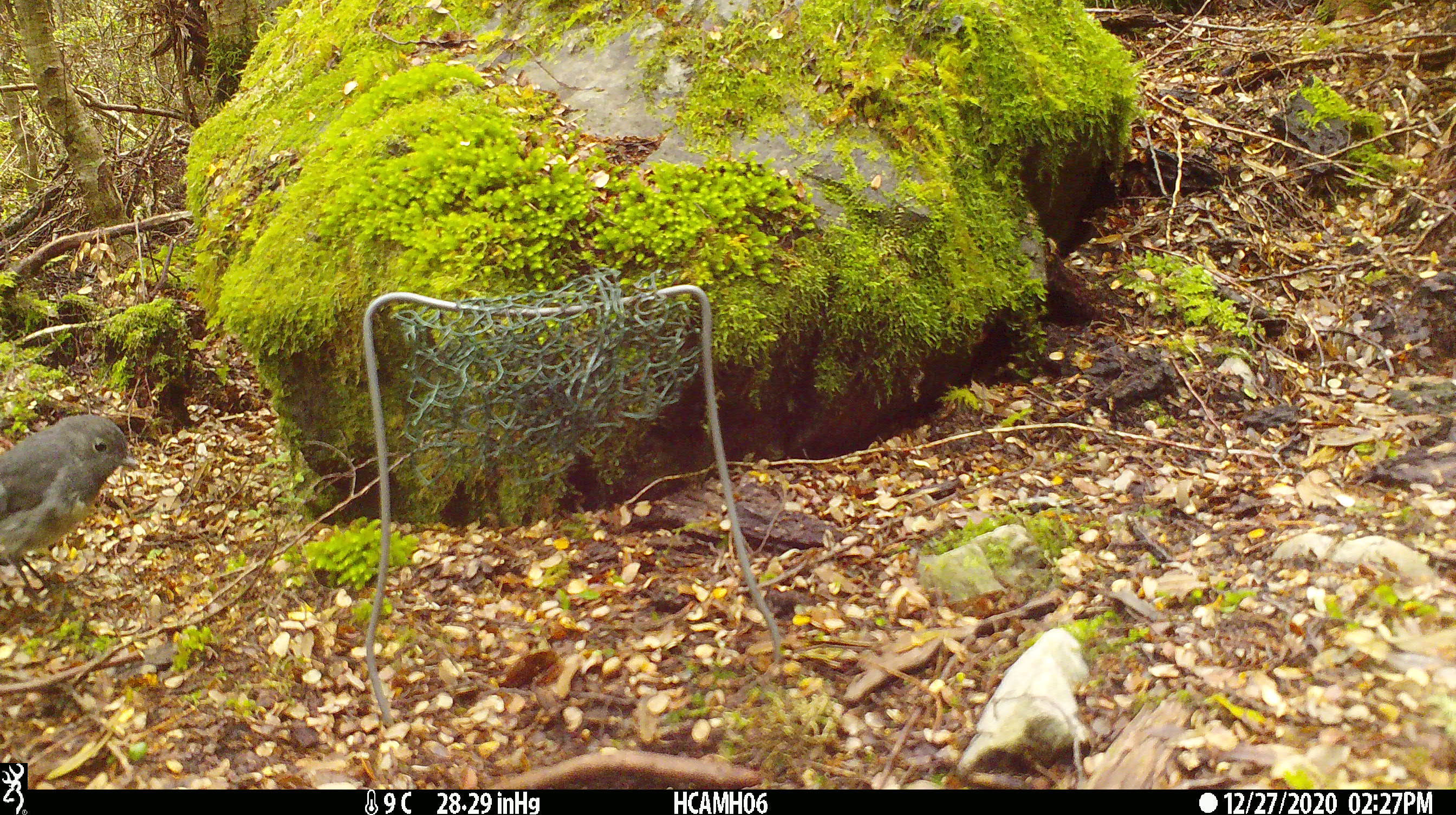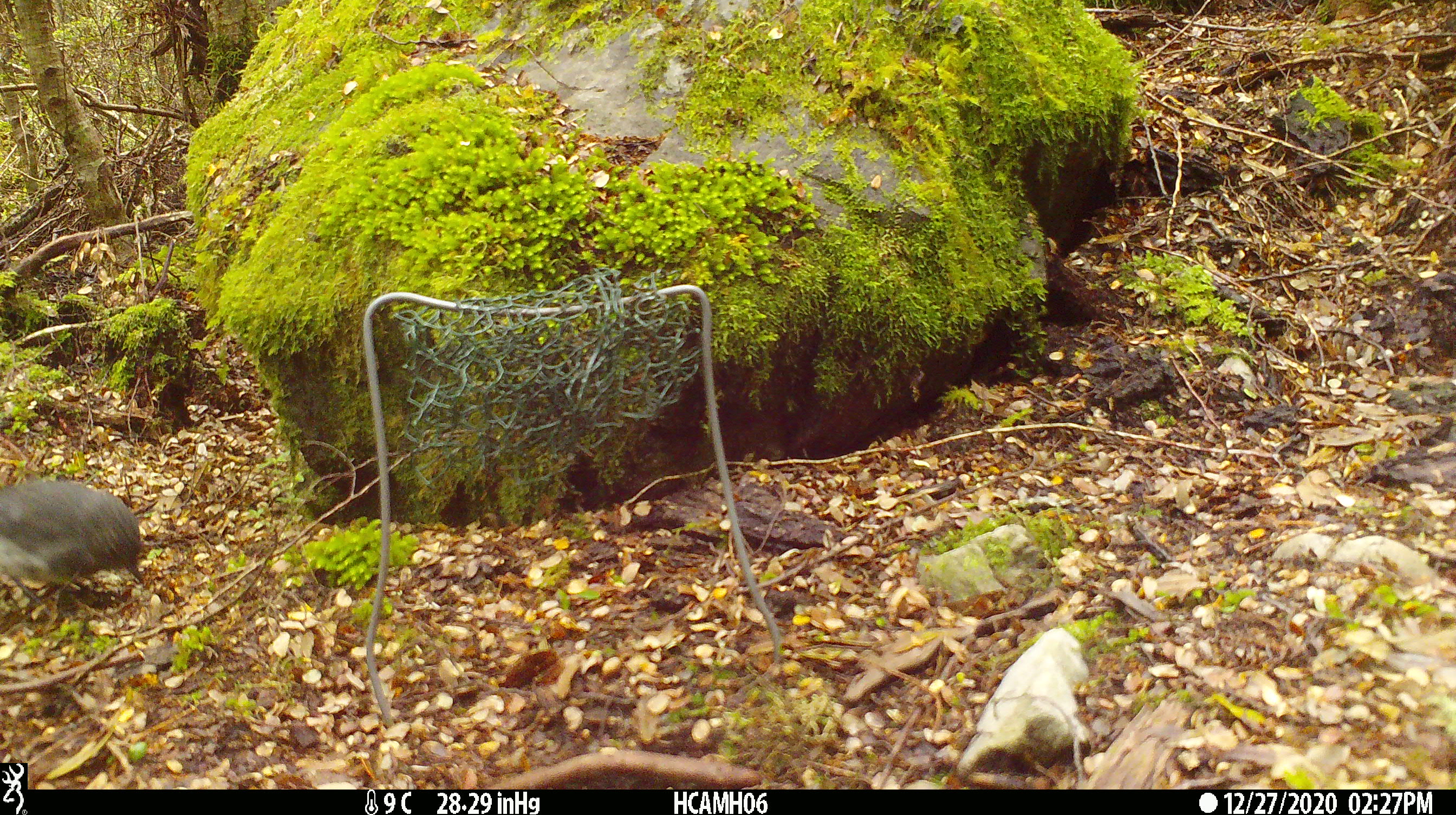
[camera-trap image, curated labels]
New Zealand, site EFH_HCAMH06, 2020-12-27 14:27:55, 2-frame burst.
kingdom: Animalia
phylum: Chordata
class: Aves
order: Passeriformes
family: Petroicidae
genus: Petroica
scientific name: Petroica australis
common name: new zealand robin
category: robin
Robin (new zealand robin) (Petroica australis).